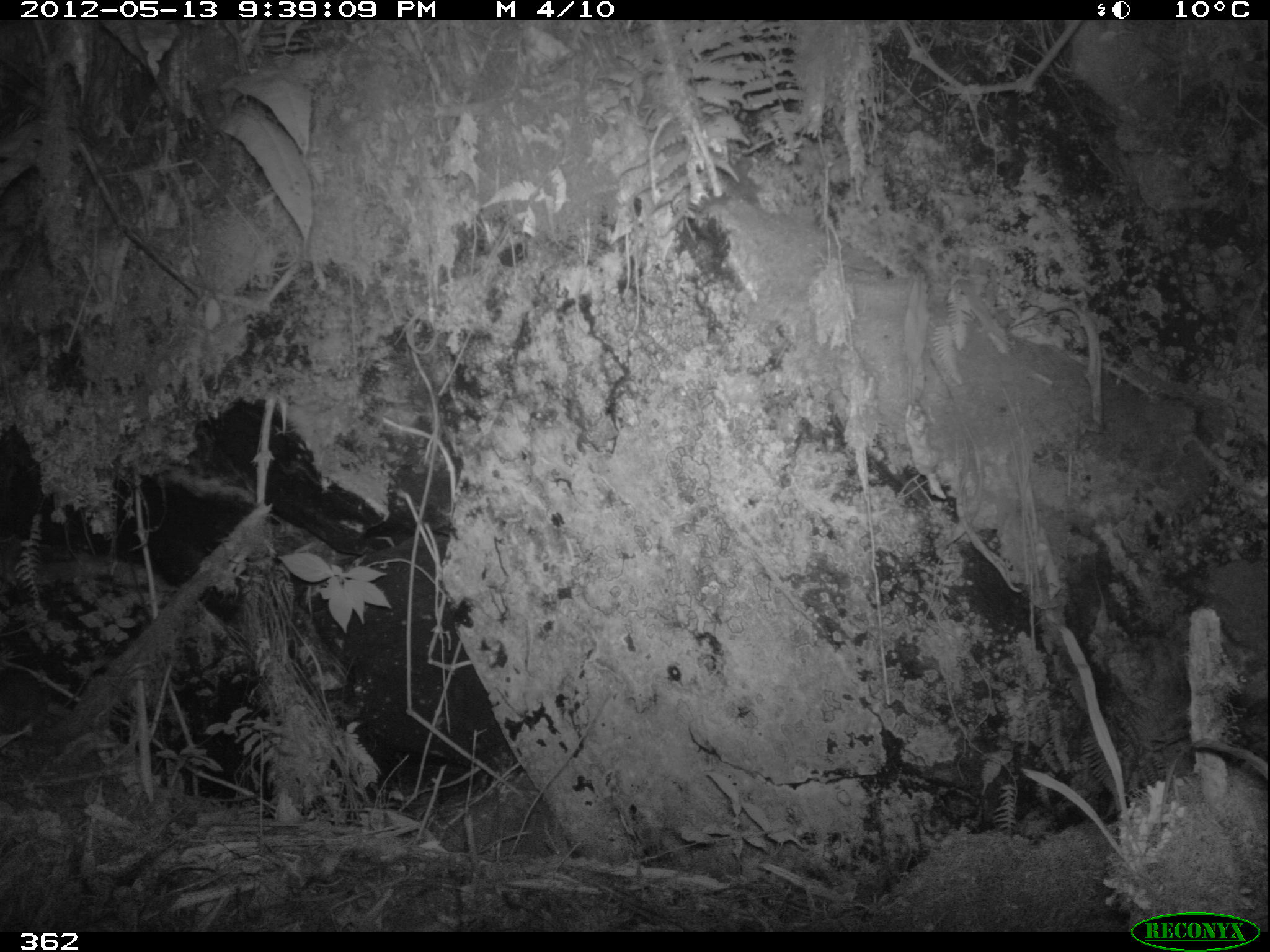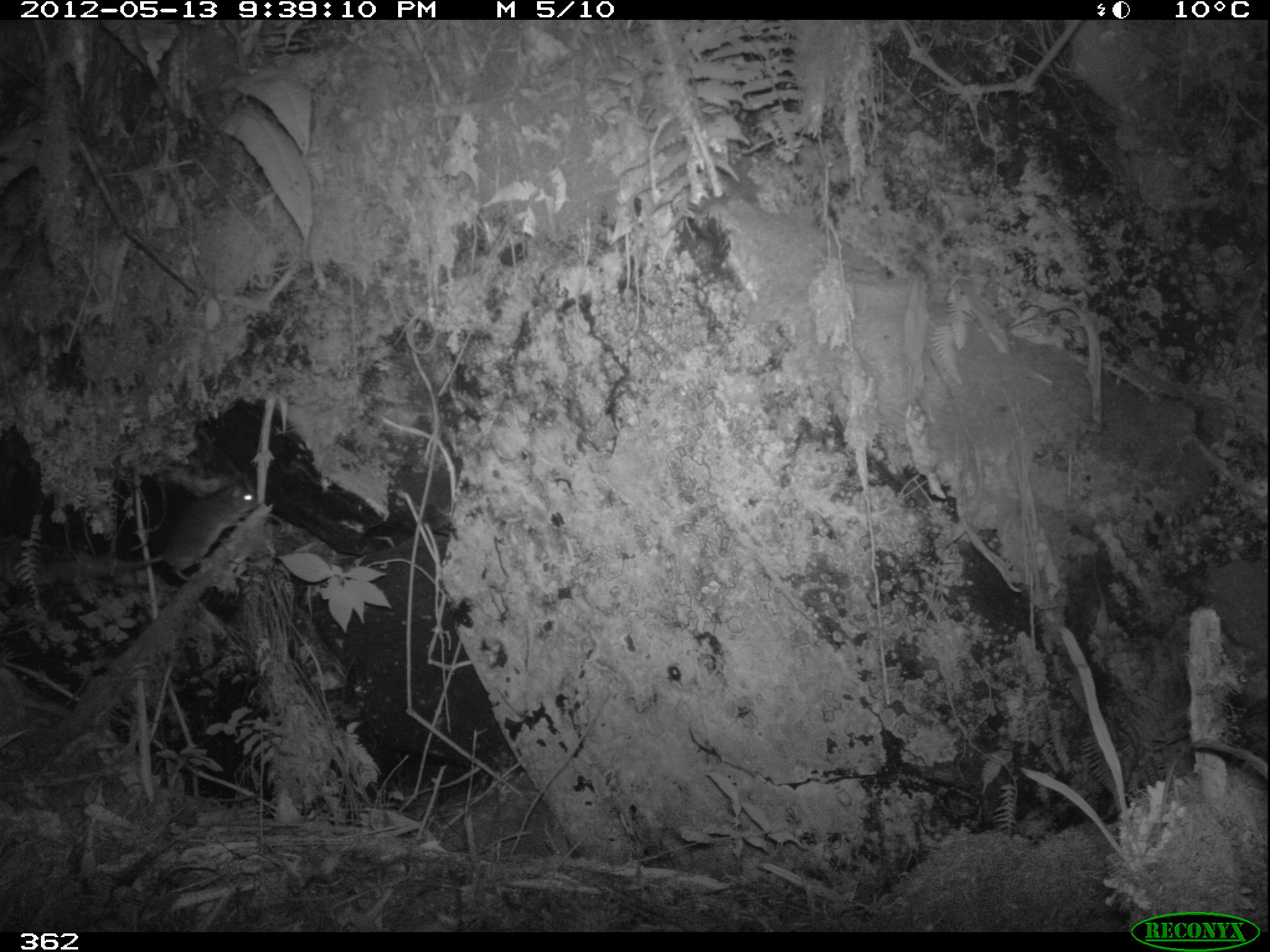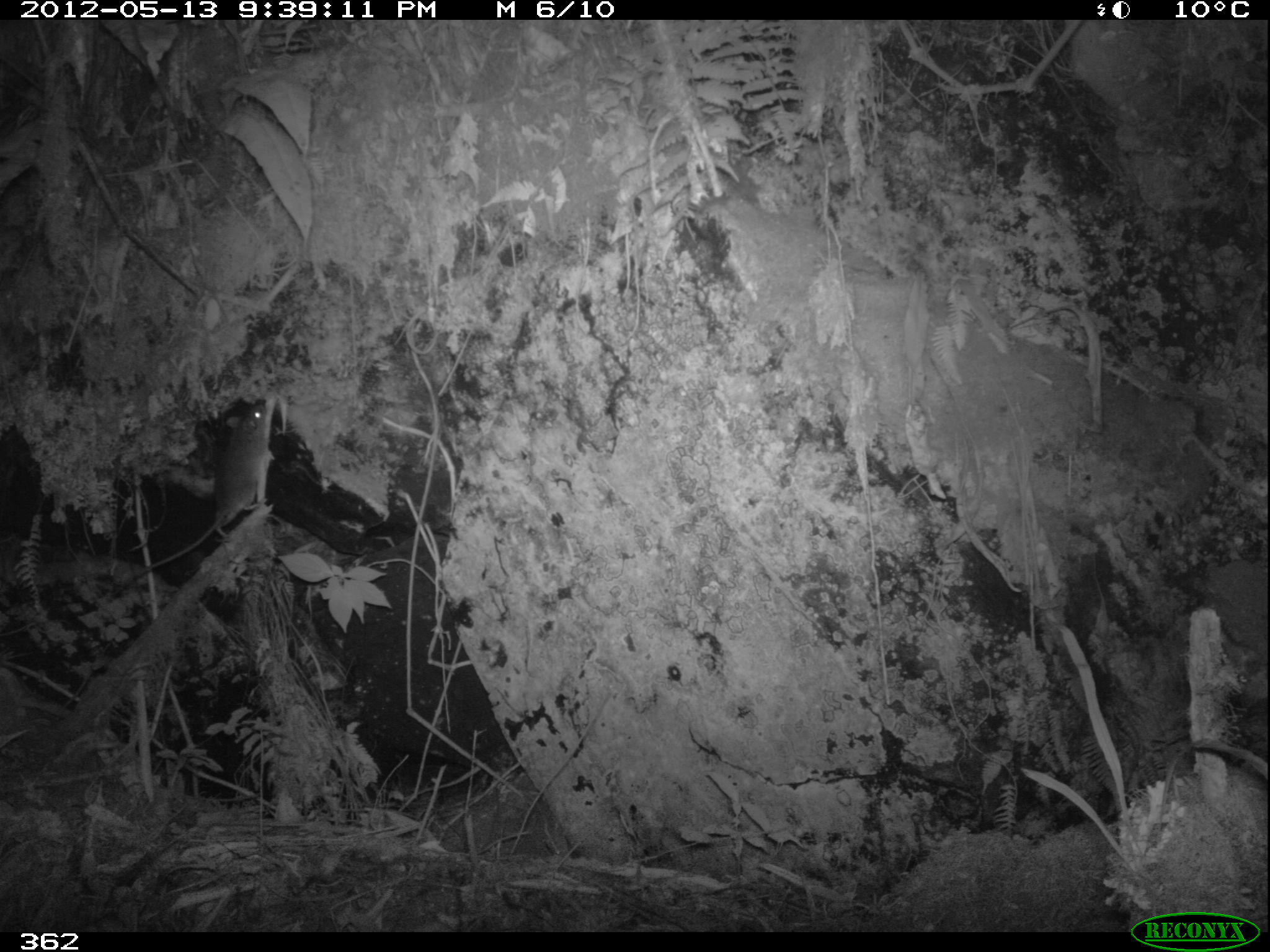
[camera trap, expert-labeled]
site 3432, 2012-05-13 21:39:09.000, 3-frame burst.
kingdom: Animalia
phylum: Chordata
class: Mammalia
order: Rodentia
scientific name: Rodentia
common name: rodents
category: unknown rodent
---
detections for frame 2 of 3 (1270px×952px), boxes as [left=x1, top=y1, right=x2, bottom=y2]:
unknown rodent: [left=35, top=478, right=262, bottom=585]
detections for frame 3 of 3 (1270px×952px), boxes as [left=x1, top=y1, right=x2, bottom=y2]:
unknown rodent: [left=130, top=403, right=272, bottom=581]